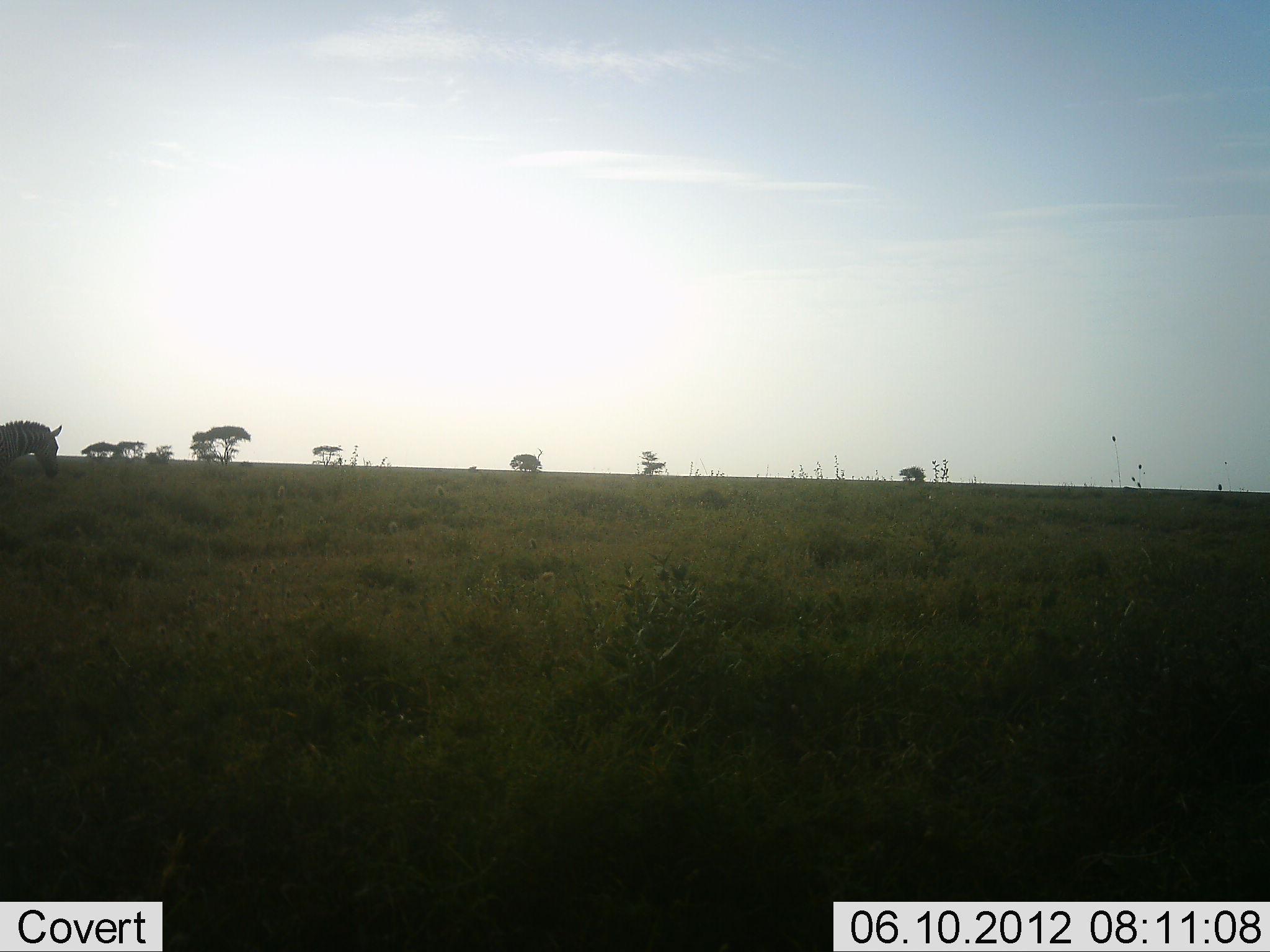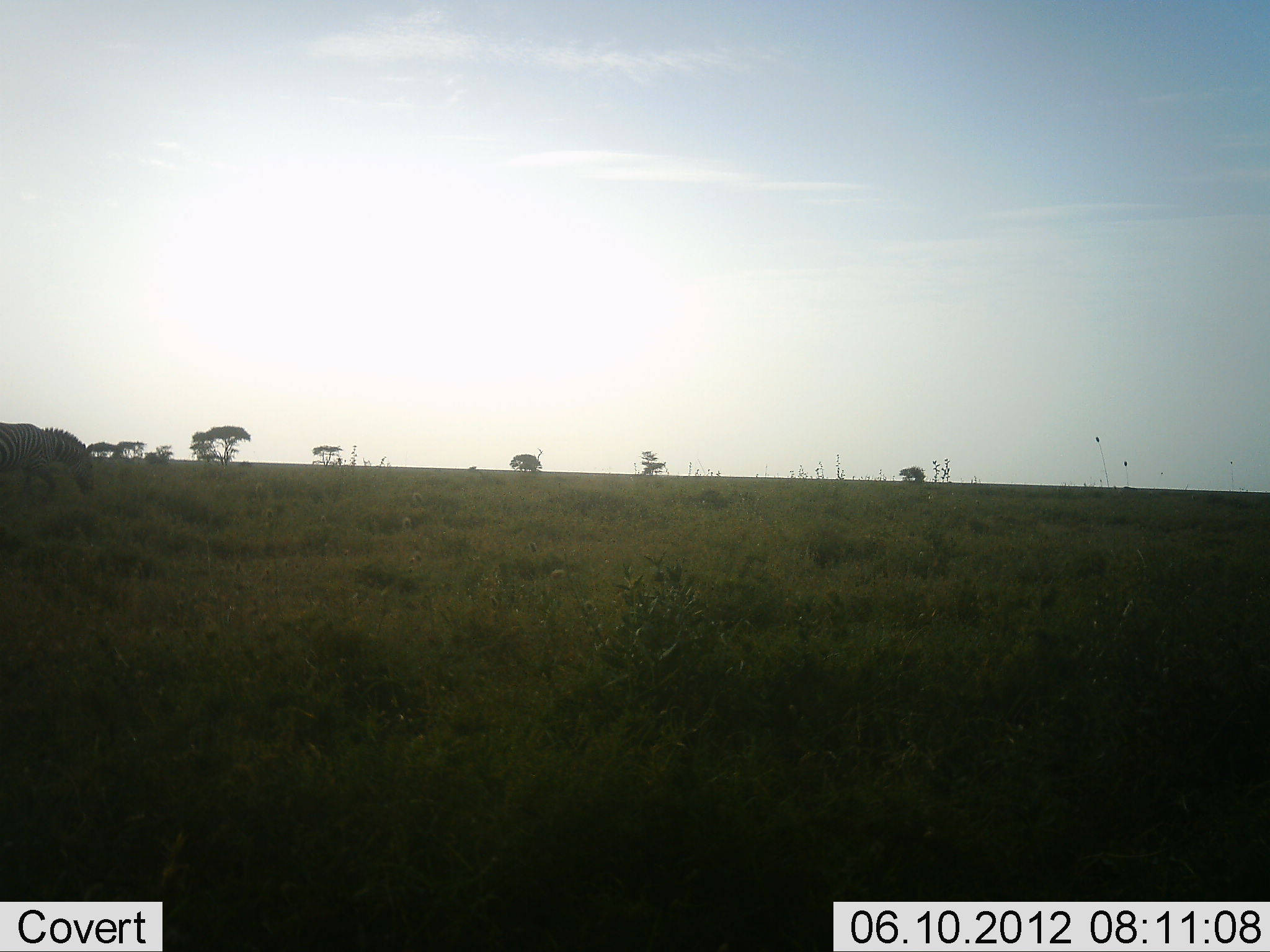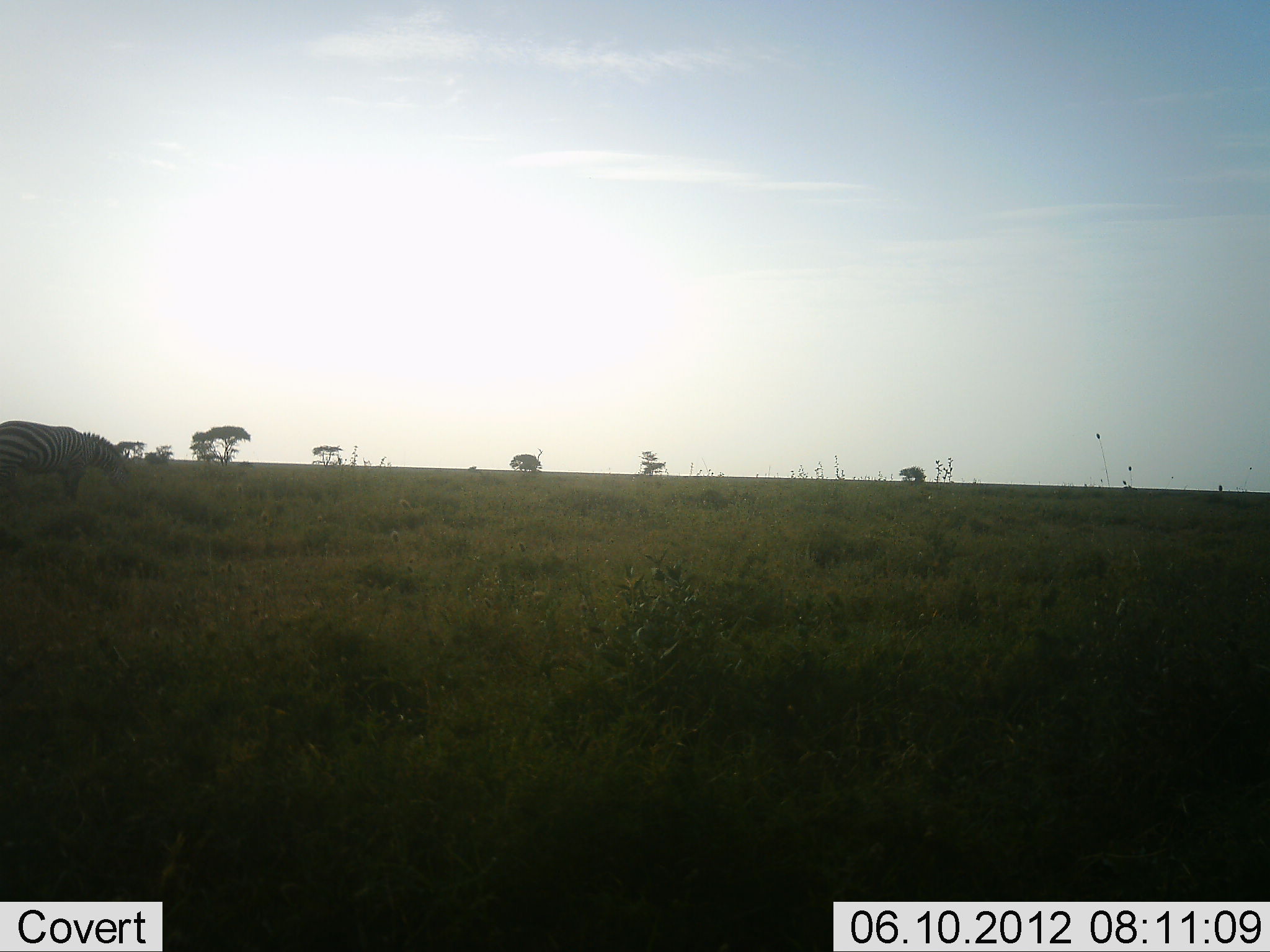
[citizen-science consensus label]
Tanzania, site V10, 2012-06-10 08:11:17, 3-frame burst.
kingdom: Animalia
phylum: Chordata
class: Mammalia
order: Perissodactyla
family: Equidae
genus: Equus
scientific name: Equus quagga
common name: plains zebra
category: zebra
Zebra (plains zebra) (Equus quagga), count 1. Behavior (volunteer vote fractions): standing 0%, resting 0%, moving 100%, interacting 0%. Young present (vote fraction): 0%. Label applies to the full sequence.